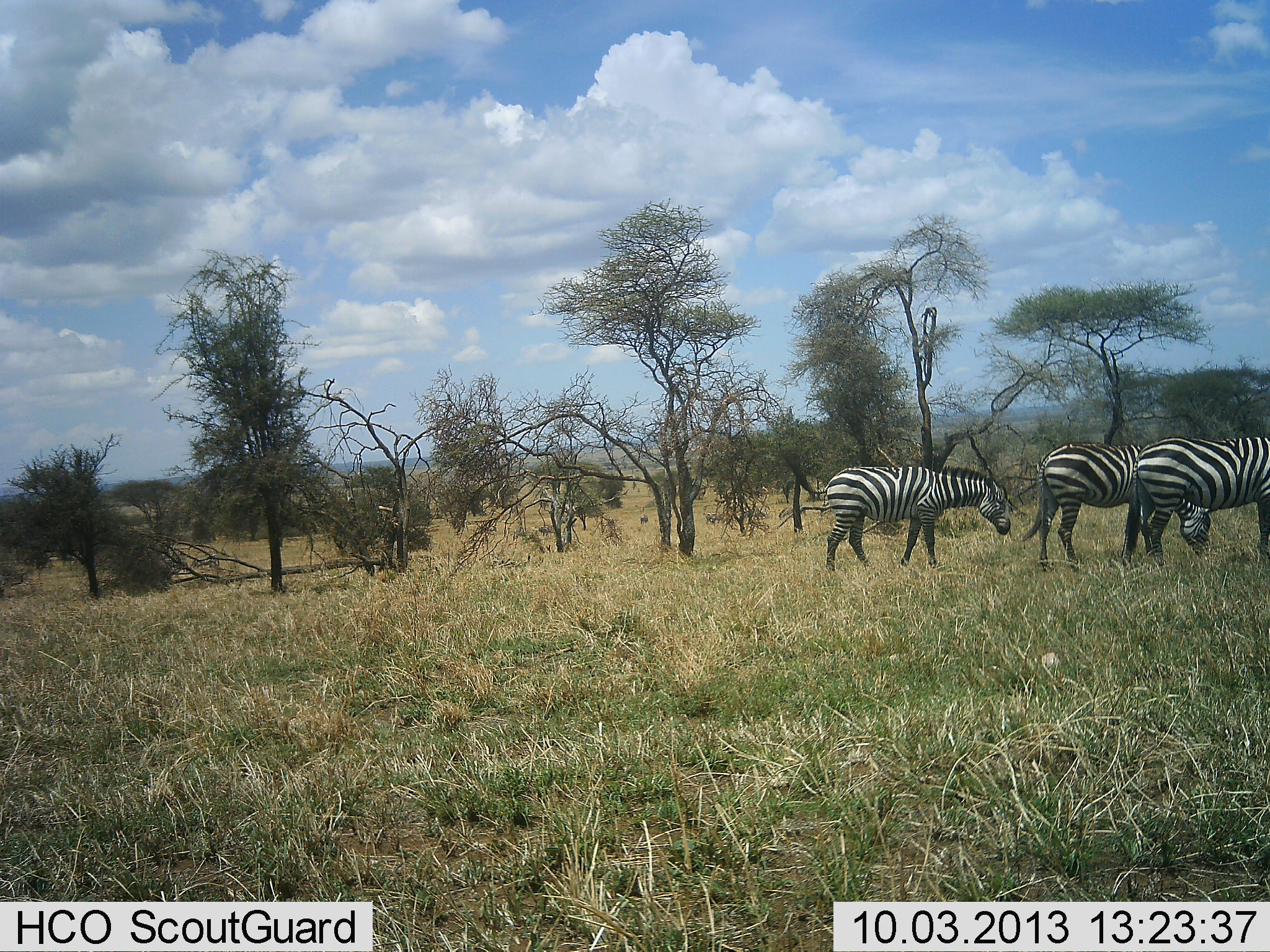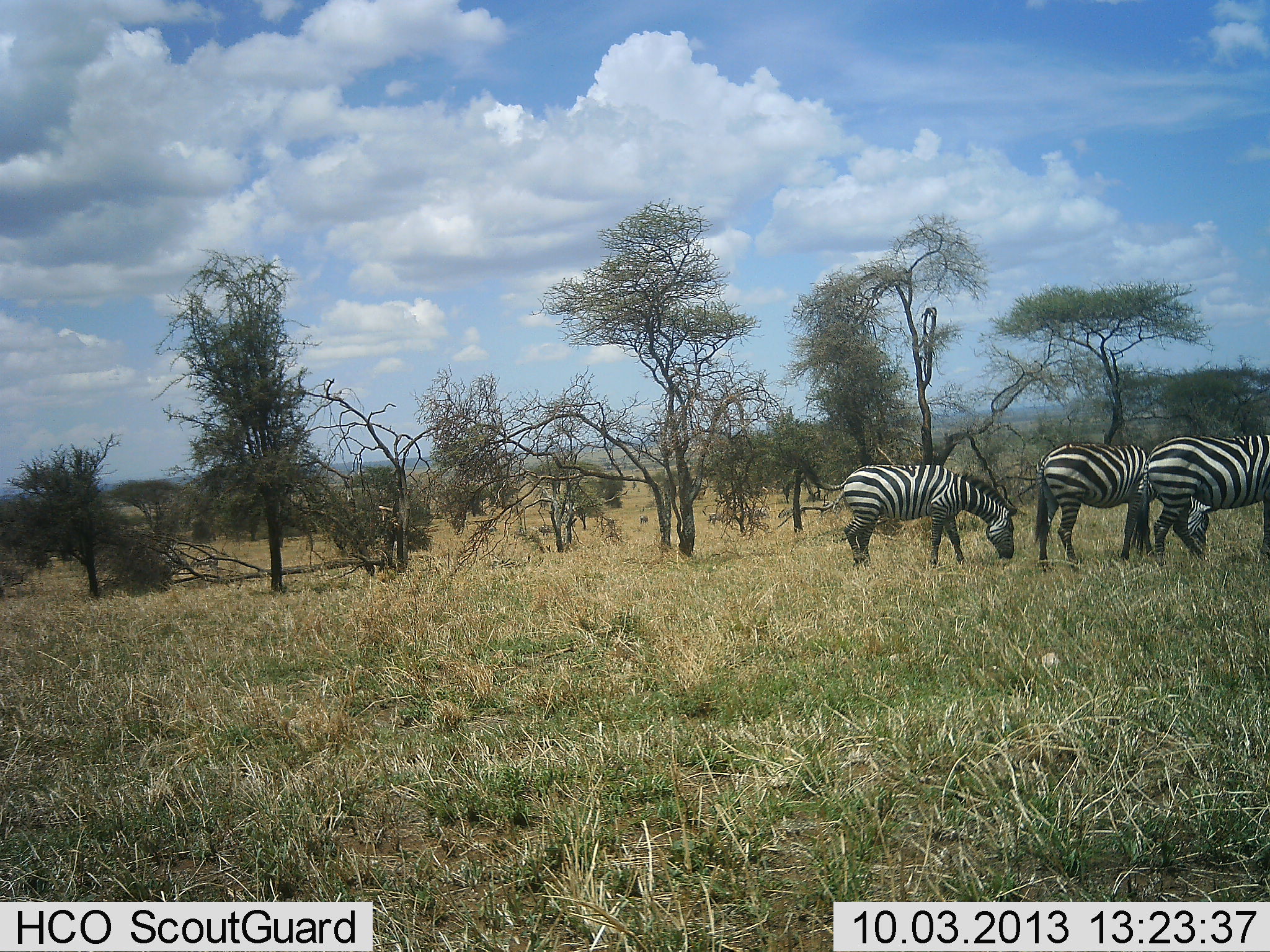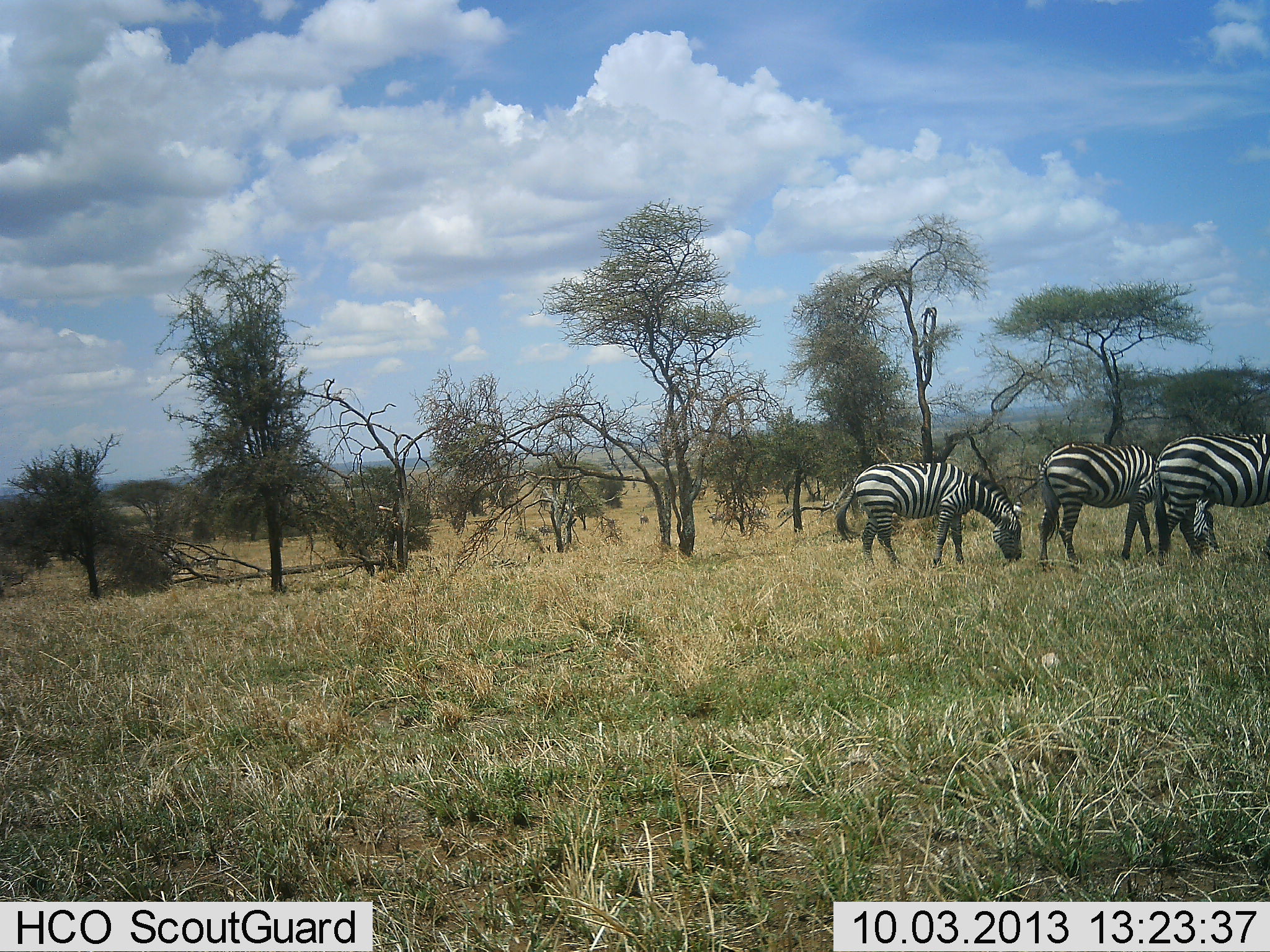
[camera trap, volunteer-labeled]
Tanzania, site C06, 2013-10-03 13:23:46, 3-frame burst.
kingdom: Animalia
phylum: Chordata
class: Mammalia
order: Perissodactyla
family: Equidae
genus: Equus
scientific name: Equus quagga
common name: plains zebra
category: zebra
Zebra (plains zebra) (Equus quagga), count 3. Behavior (volunteer vote fractions): standing 33%, resting 0%, moving 39%, interacting 0%. Young present (vote fraction): 0%. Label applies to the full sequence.